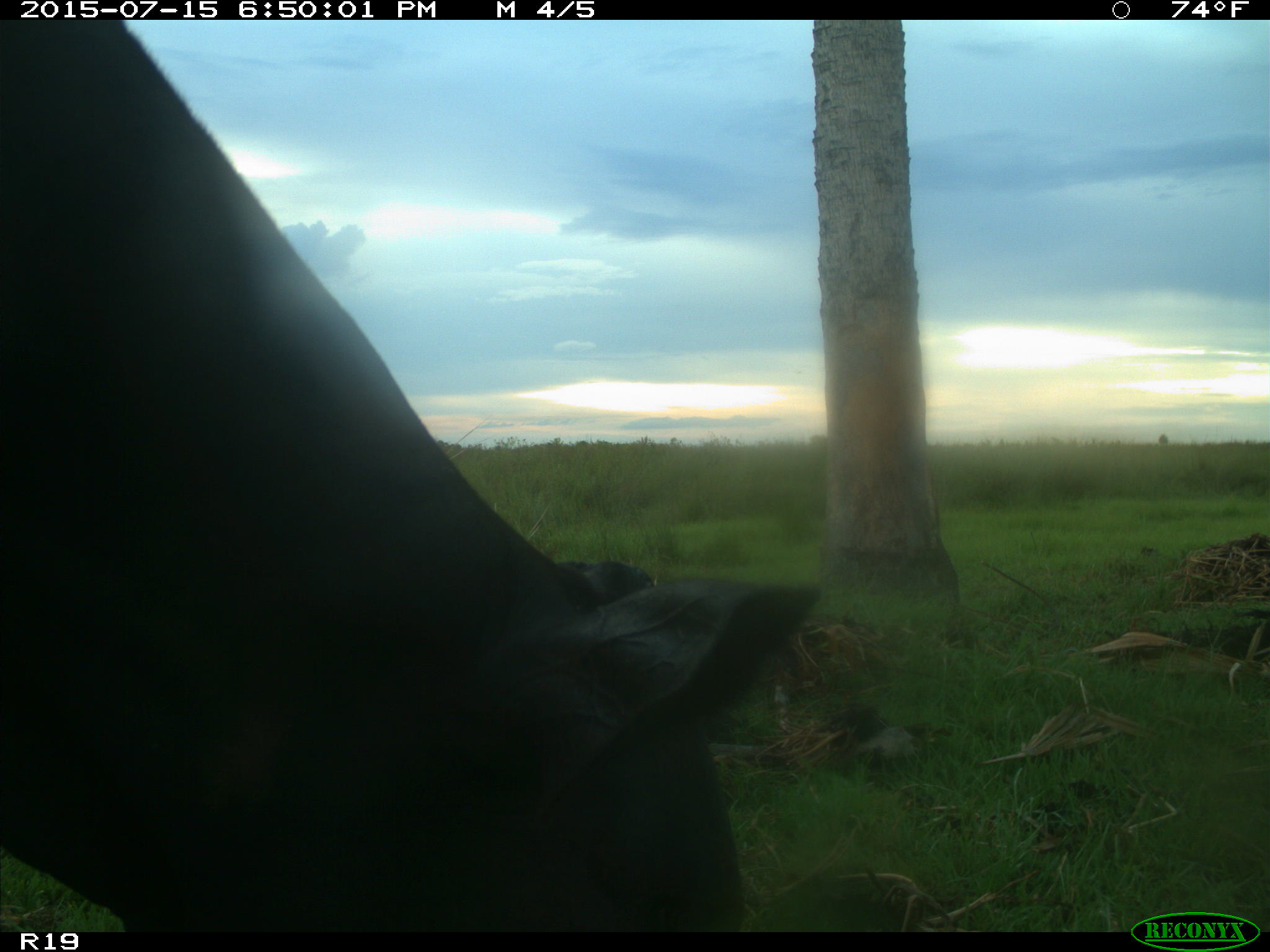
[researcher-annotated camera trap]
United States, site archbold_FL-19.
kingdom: Animalia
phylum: Chordata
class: Mammalia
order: Artiodactyla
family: Bovidae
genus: Bos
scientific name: Bos taurus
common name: domestic cow